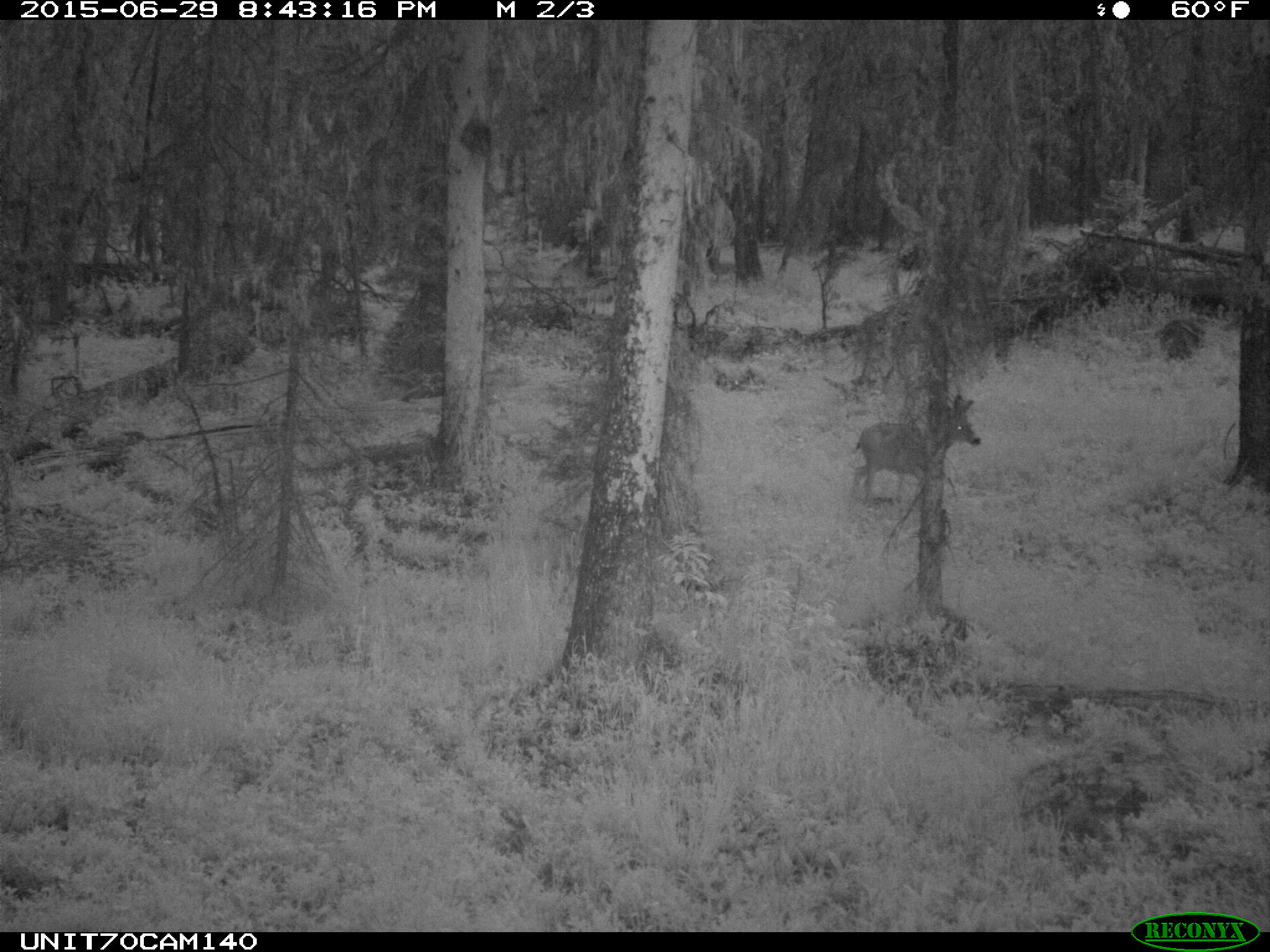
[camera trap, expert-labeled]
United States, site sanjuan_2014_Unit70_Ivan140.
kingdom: Animalia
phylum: Chordata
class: Mammalia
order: Artiodactyla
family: Cervidae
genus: Odocoileus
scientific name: Odocoileus hemionus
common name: mule deer